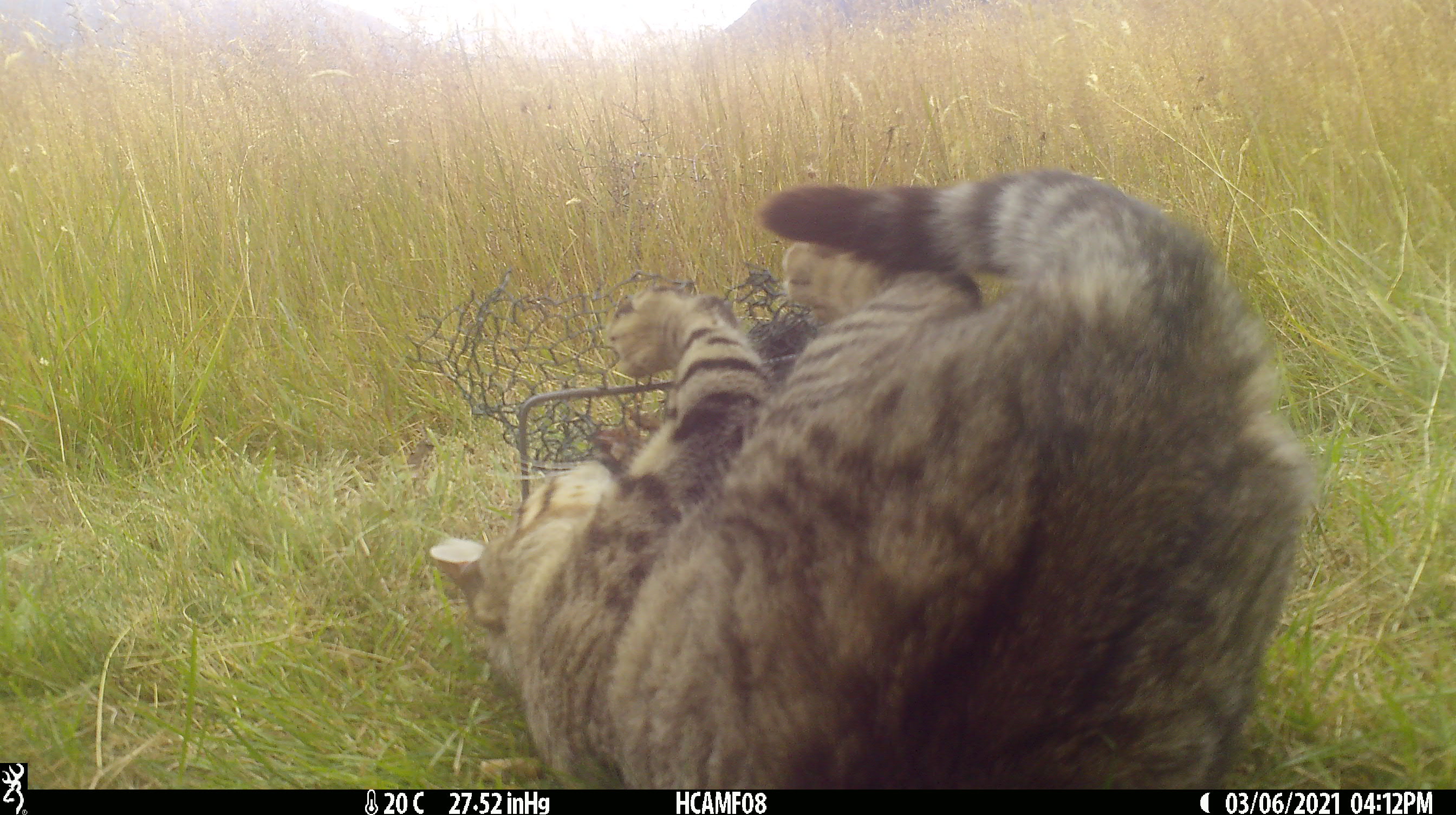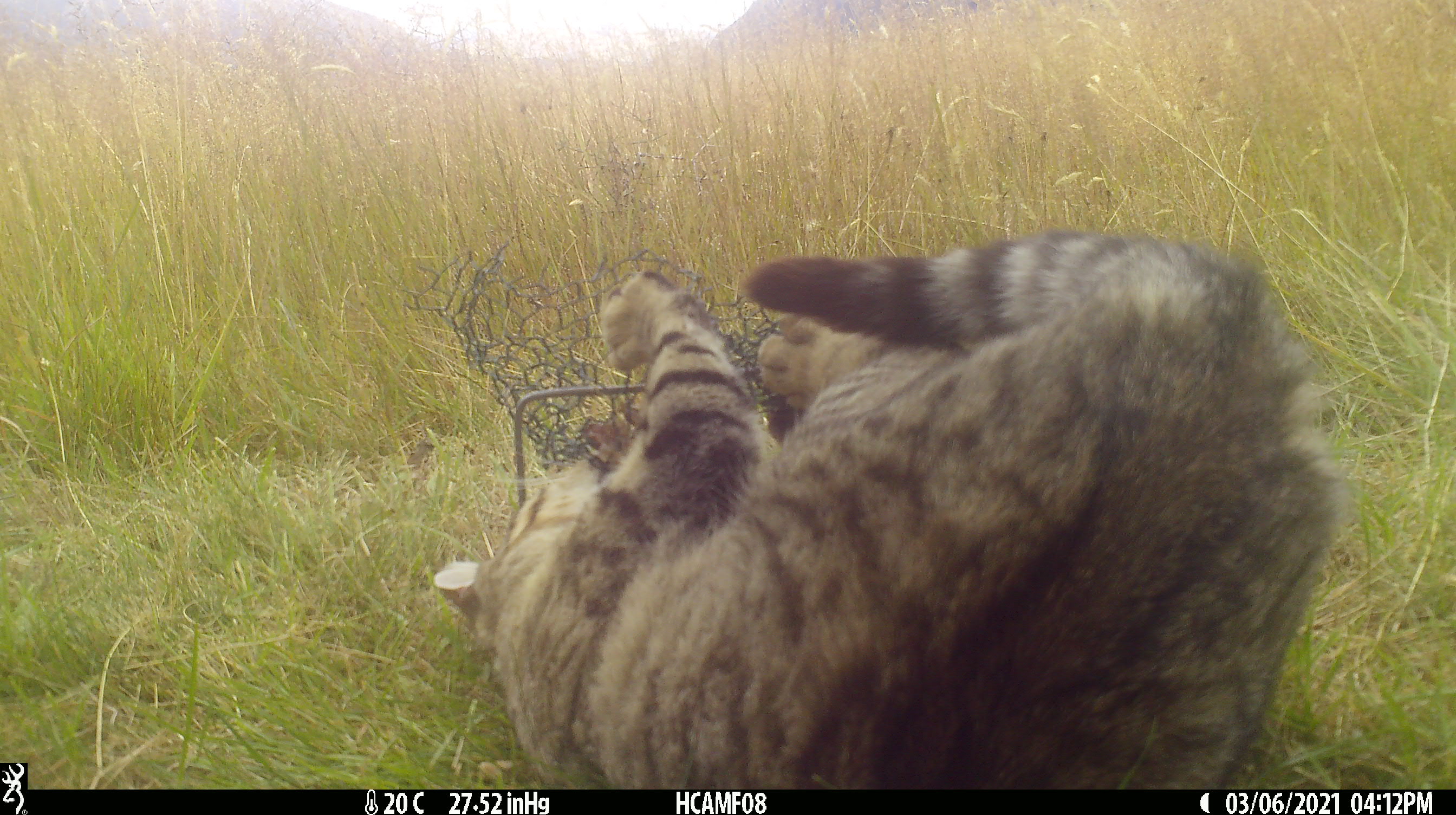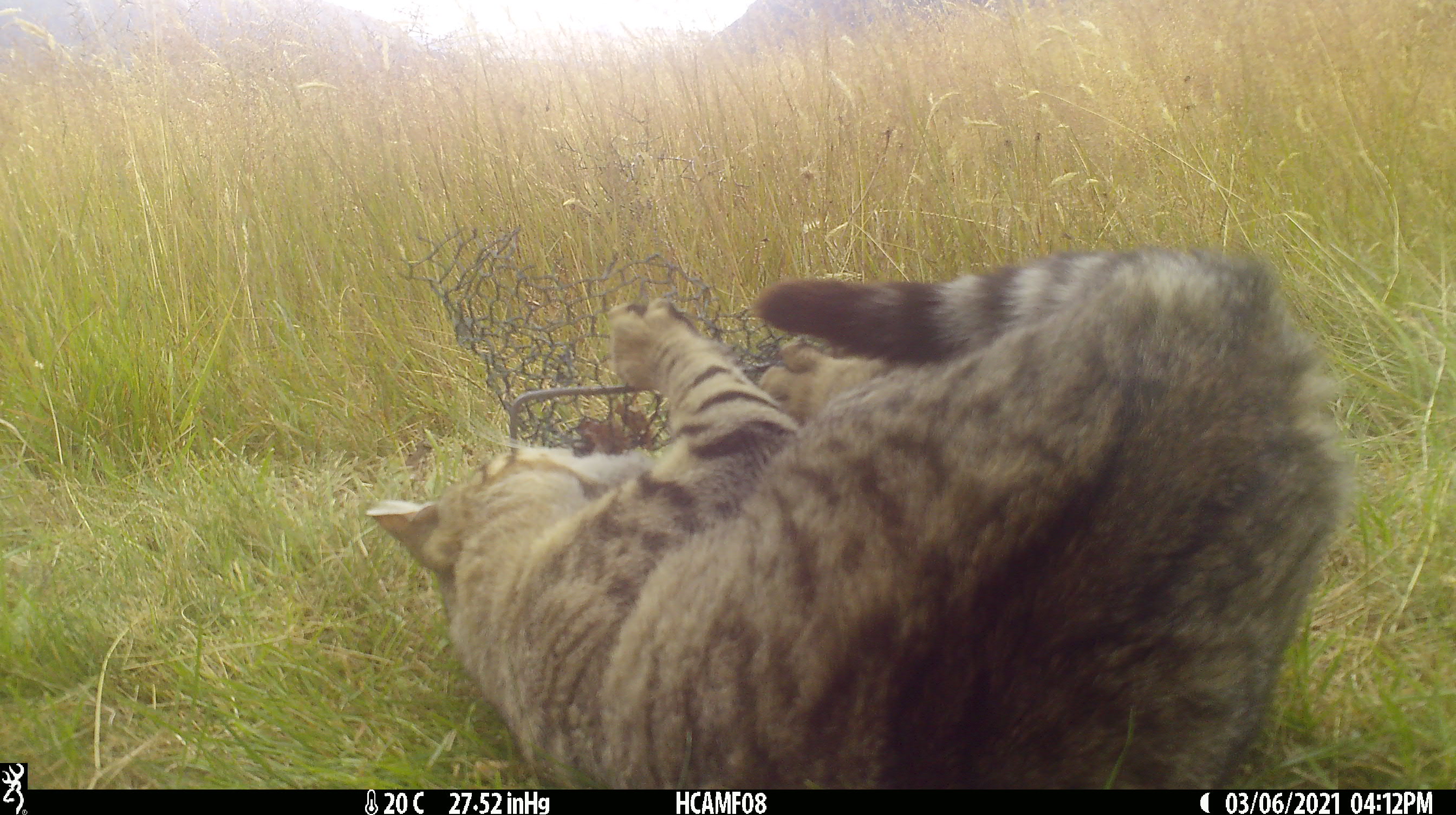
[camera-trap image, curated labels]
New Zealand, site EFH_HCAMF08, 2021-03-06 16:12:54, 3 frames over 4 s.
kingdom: Animalia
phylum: Chordata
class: Mammalia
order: Carnivora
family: Felidae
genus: Felis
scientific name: Felis catus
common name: domestic cat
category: cat